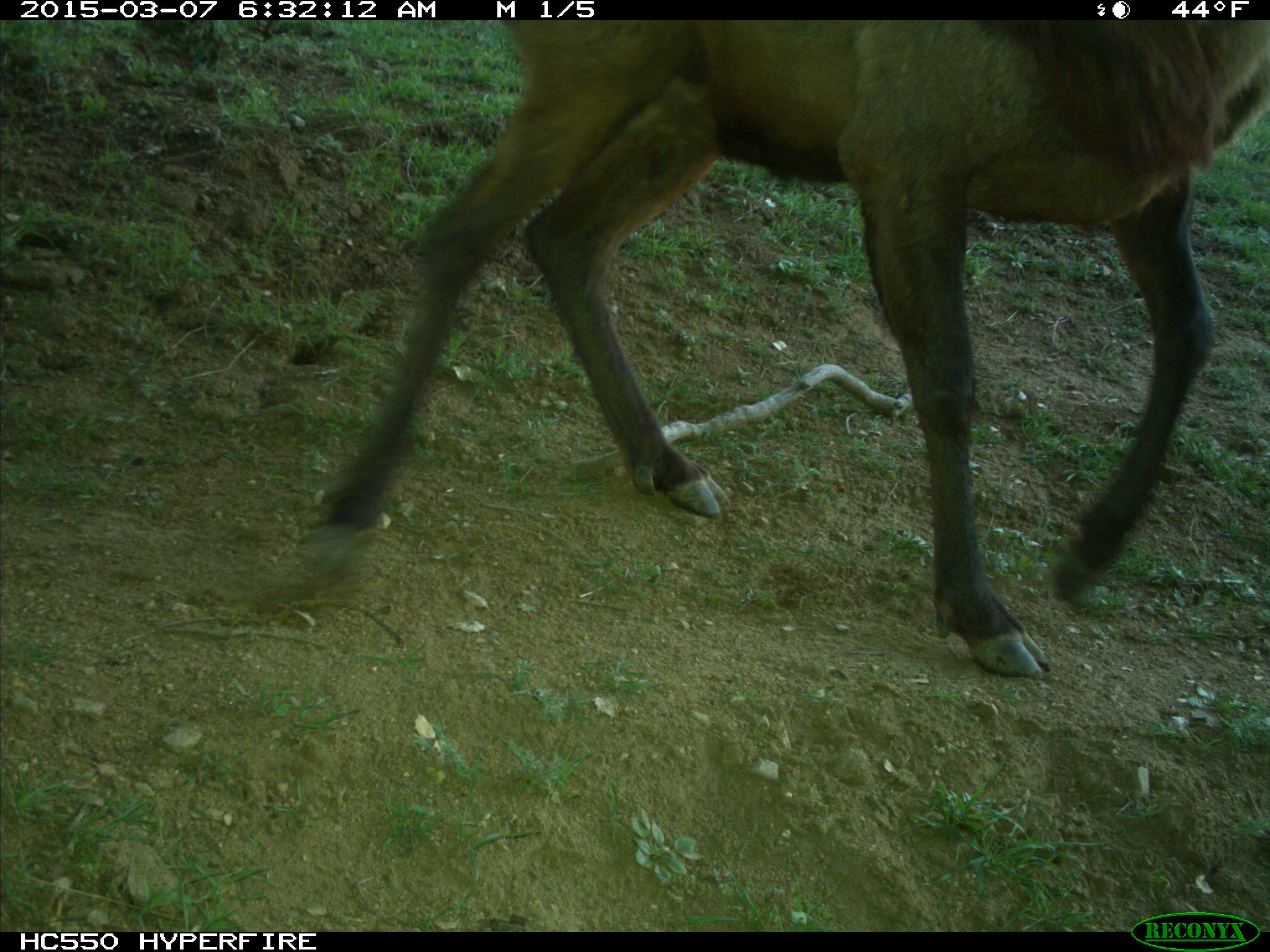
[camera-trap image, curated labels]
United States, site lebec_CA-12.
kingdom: Animalia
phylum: Chordata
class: Mammalia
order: Artiodactyla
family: Cervidae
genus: Cervus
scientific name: Cervus canadensis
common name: elk